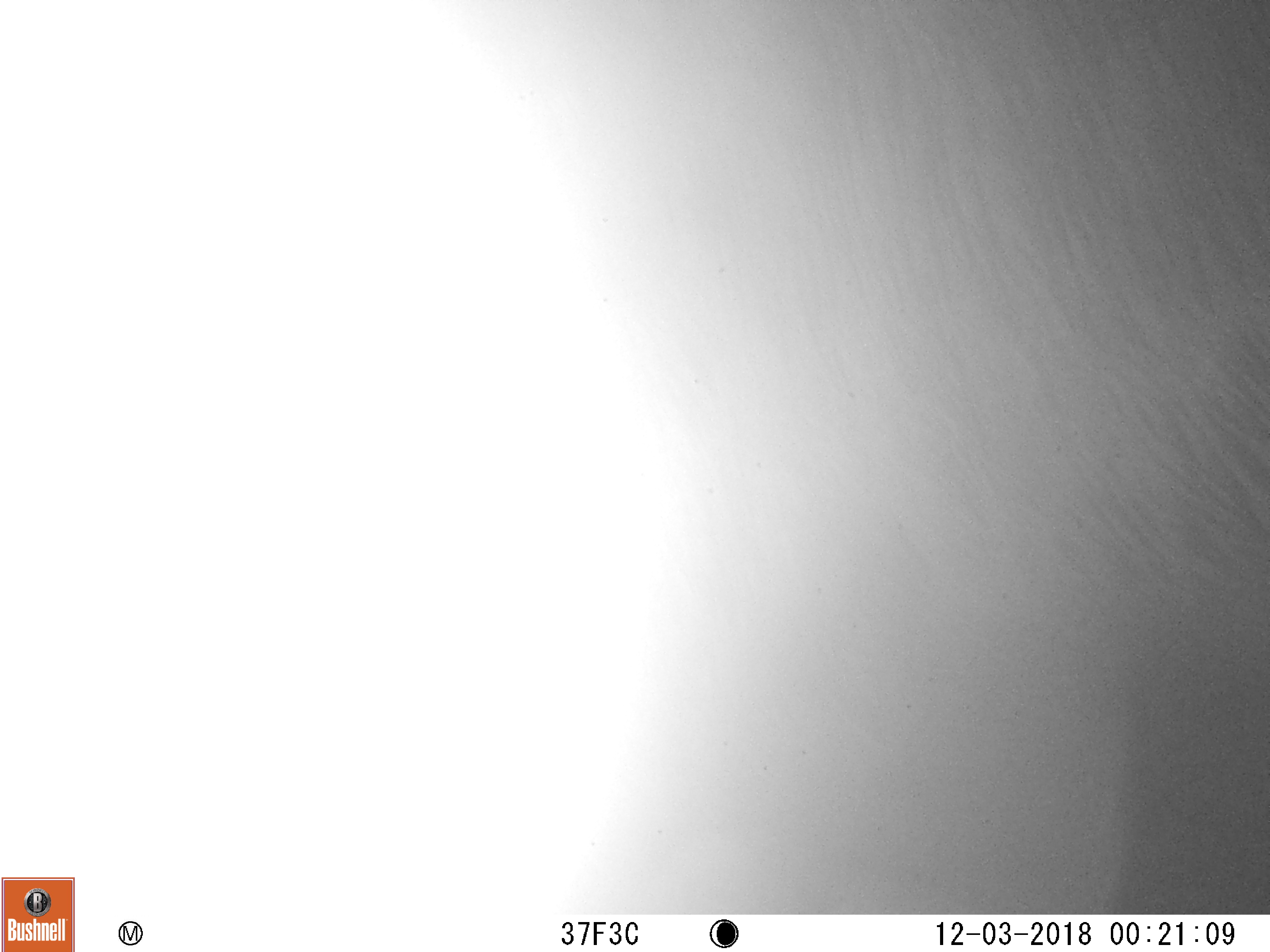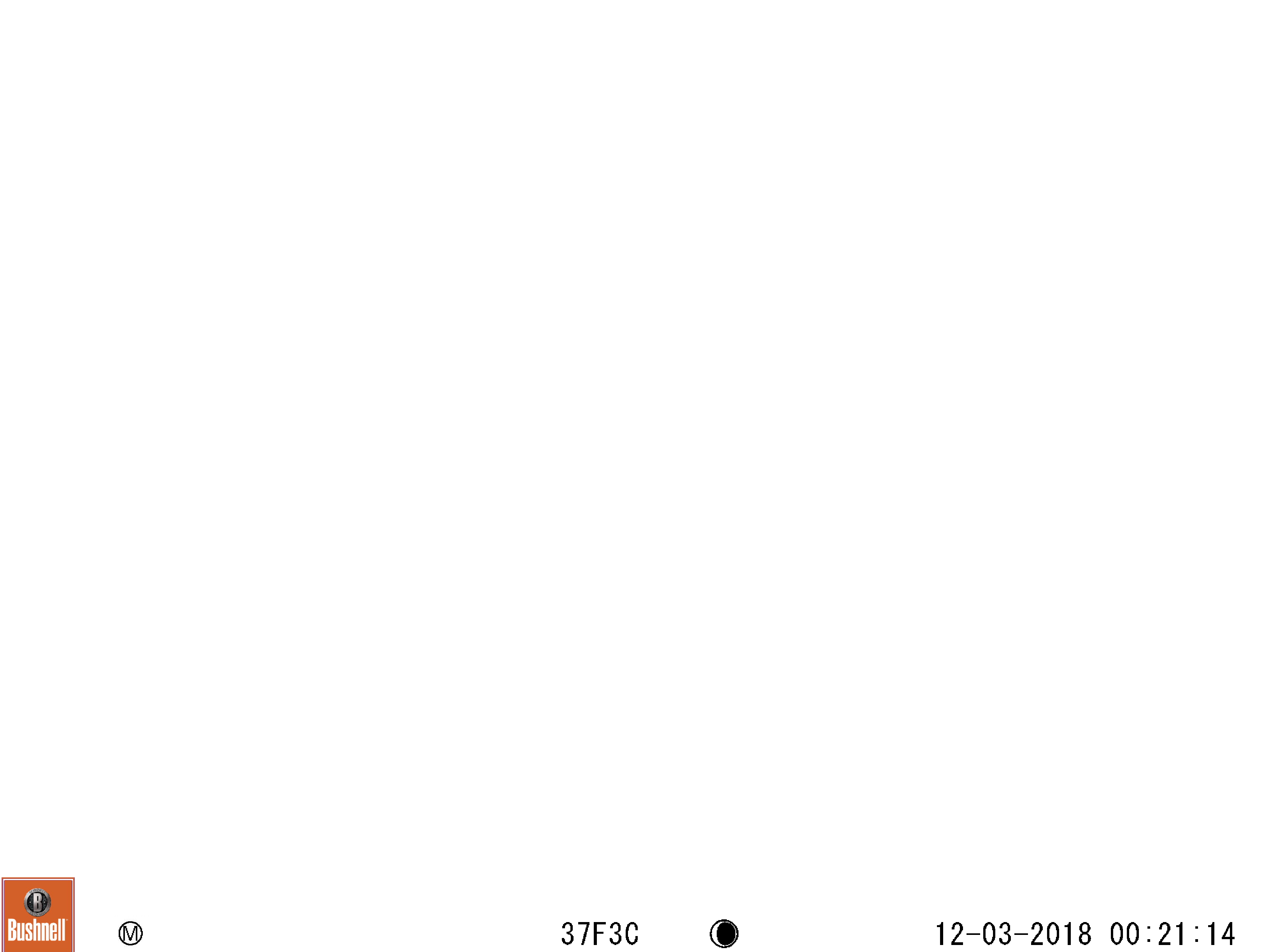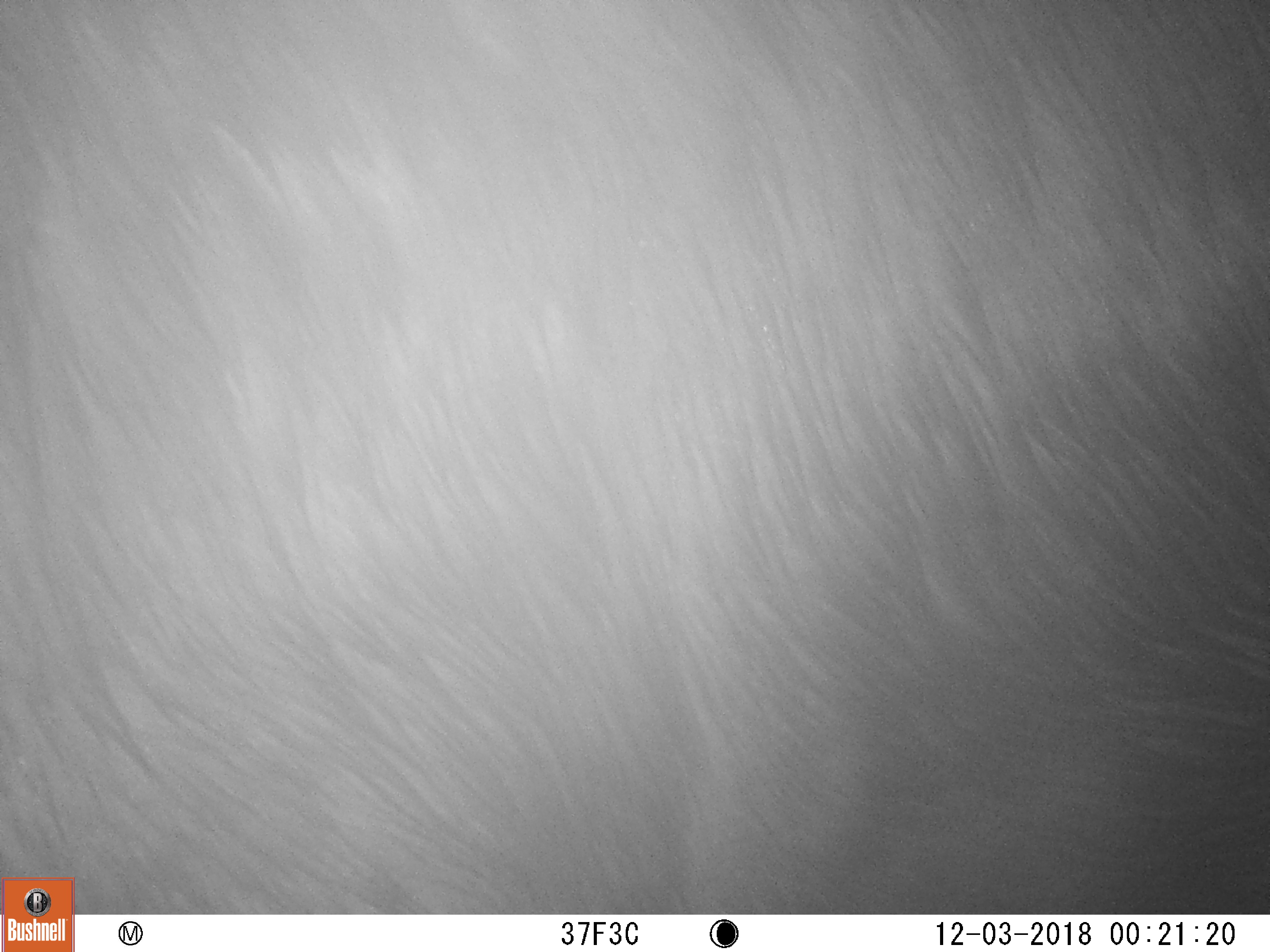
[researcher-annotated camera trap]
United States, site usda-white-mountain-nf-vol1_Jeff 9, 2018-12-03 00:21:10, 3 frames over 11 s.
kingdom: Animalia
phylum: Chordata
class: Mammalia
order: Artiodactyla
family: Cervidae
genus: Alces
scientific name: Alces alces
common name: moose